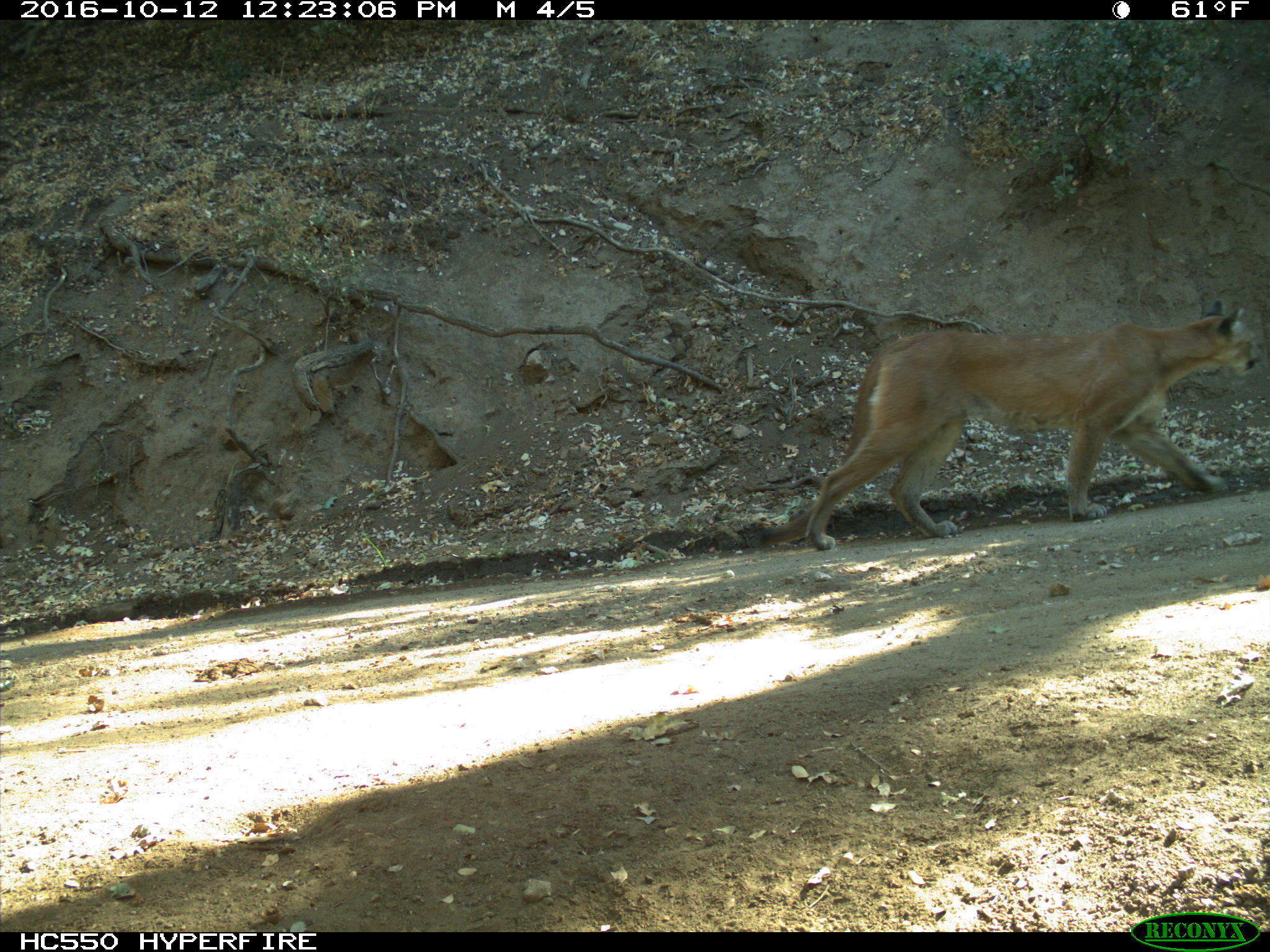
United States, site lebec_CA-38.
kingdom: Animalia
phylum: Chordata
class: Mammalia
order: Carnivora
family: Felidae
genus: Puma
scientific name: Puma concolor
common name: mountain lion